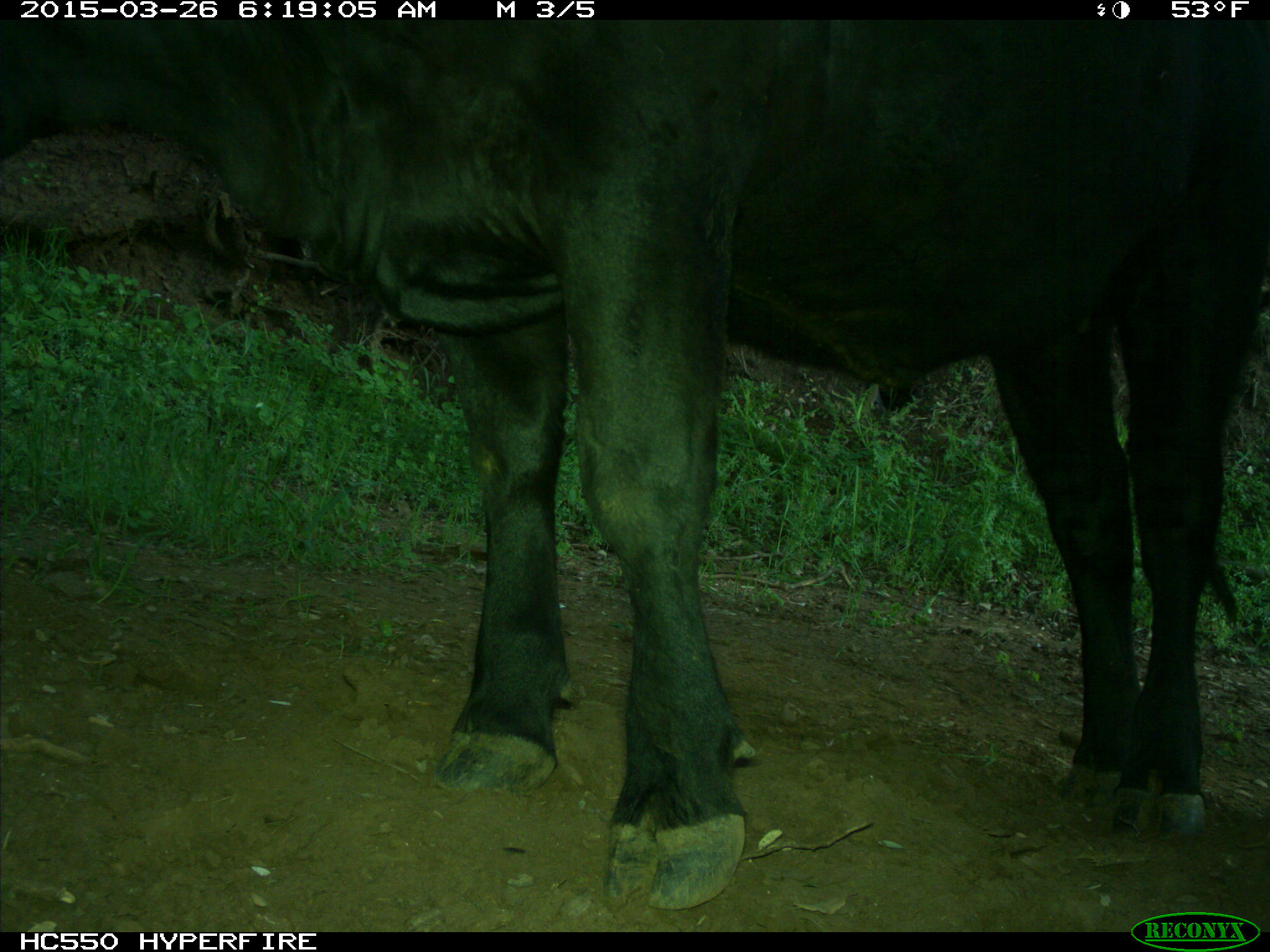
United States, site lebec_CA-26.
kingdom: Animalia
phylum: Chordata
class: Mammalia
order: Artiodactyla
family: Bovidae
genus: Bos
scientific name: Bos taurus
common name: domestic cow